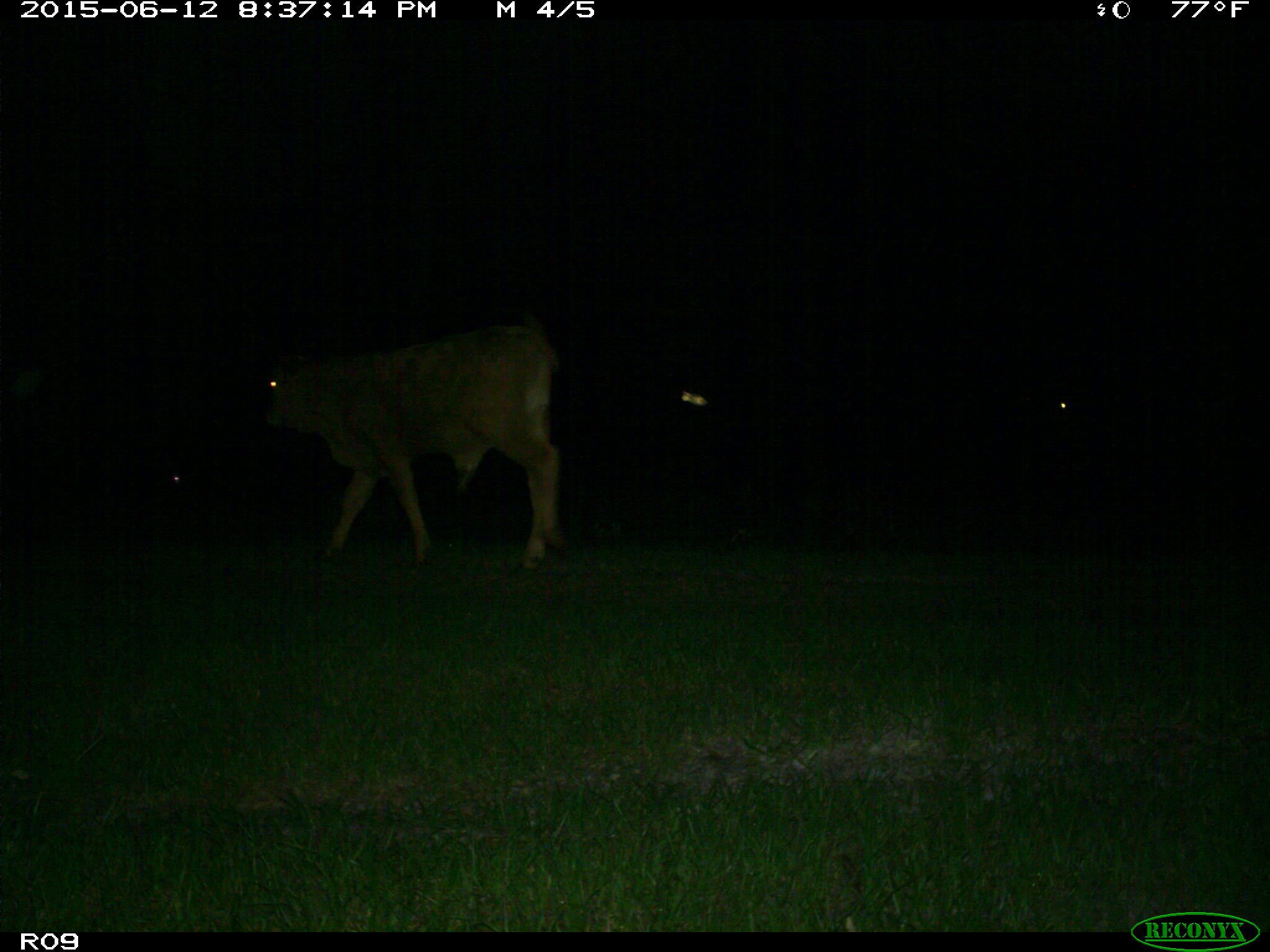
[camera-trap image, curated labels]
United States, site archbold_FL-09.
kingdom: Animalia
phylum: Chordata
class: Mammalia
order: Artiodactyla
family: Bovidae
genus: Bos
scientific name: Bos taurus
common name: domestic cow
Bos taurus (domestic cow).